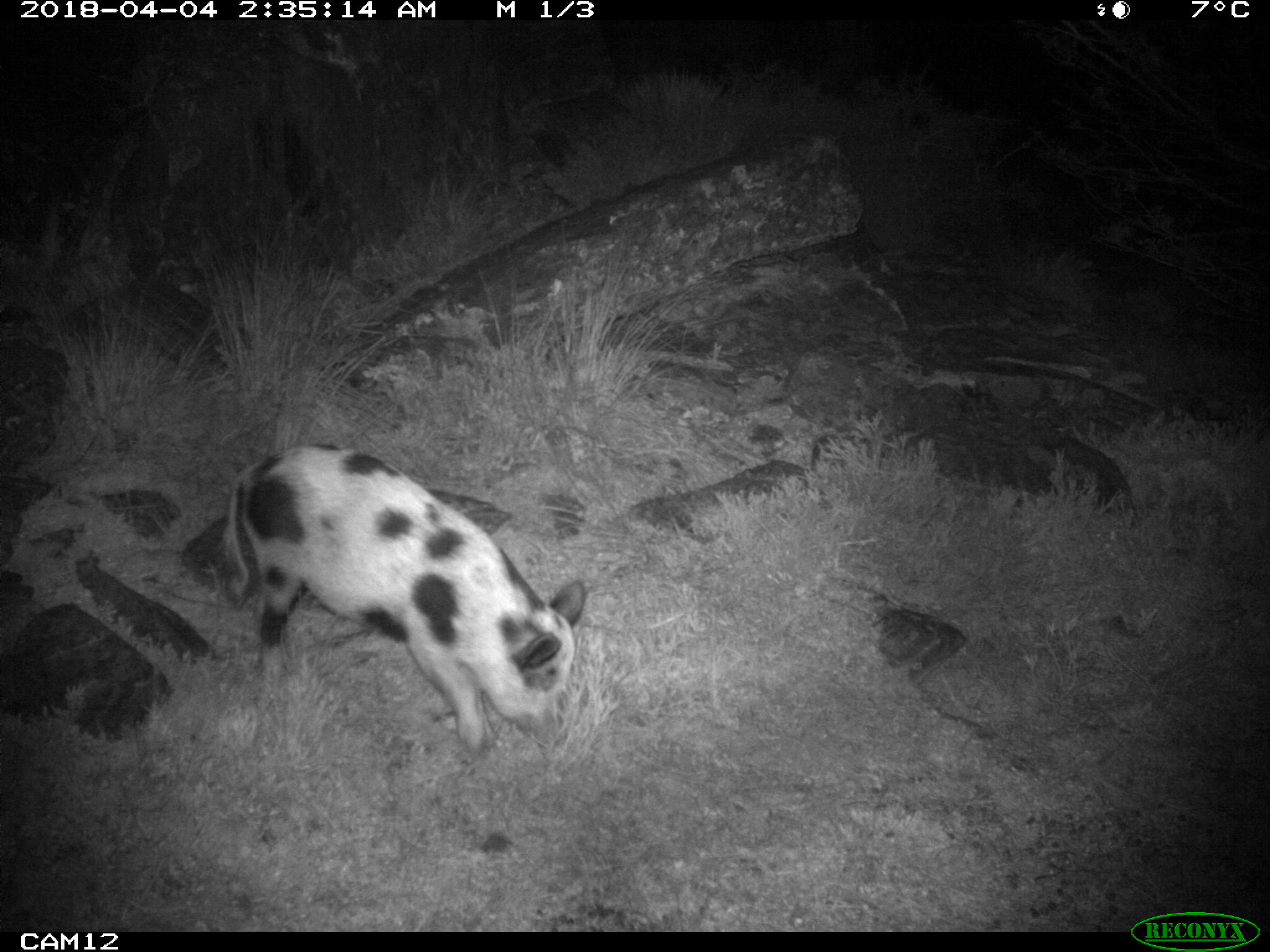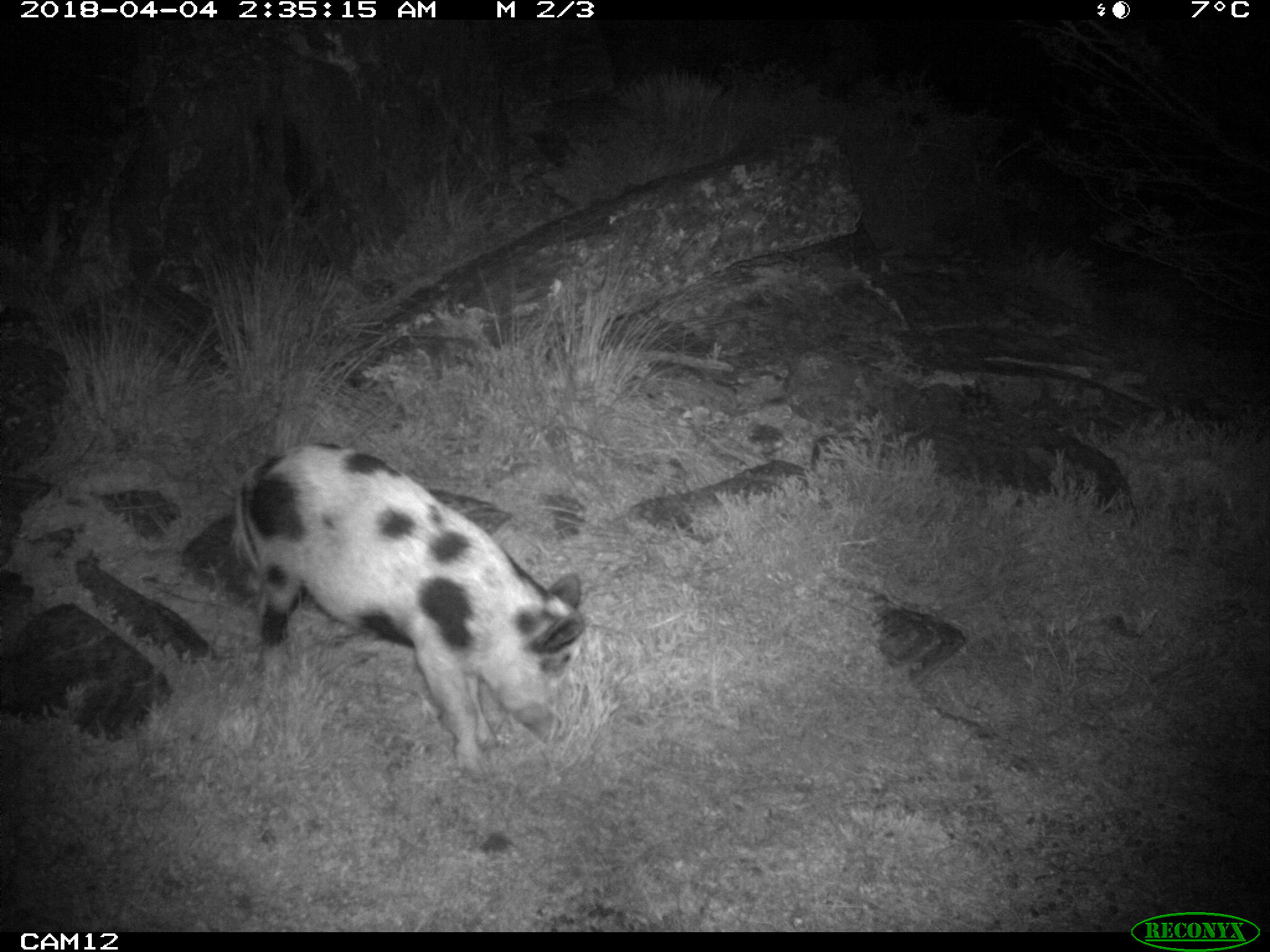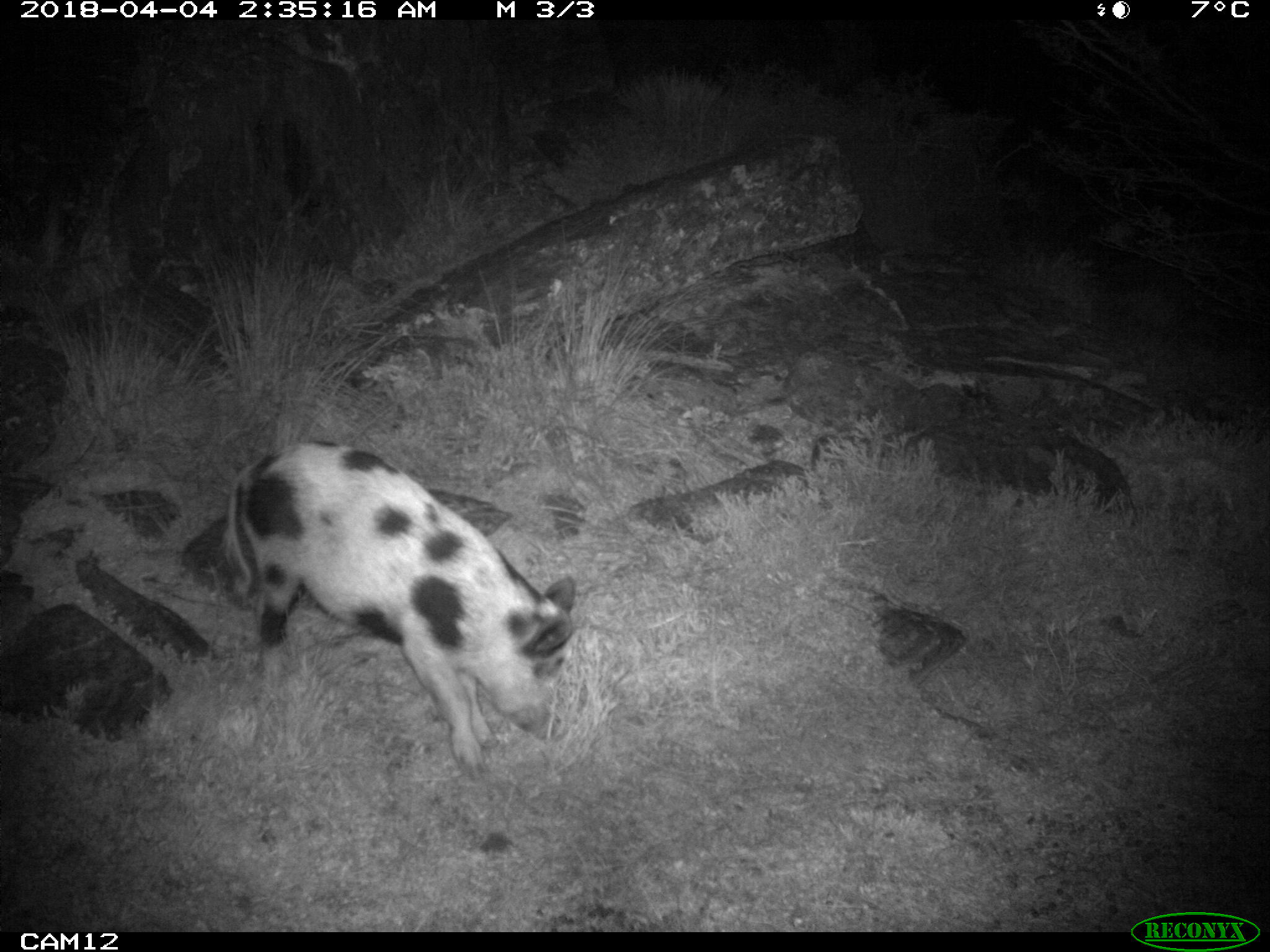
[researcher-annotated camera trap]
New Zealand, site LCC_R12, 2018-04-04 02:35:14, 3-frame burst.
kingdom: Animalia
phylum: Chordata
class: Mammalia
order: Artiodactyla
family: Suidae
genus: Sus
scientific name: Sus scrofa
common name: pig